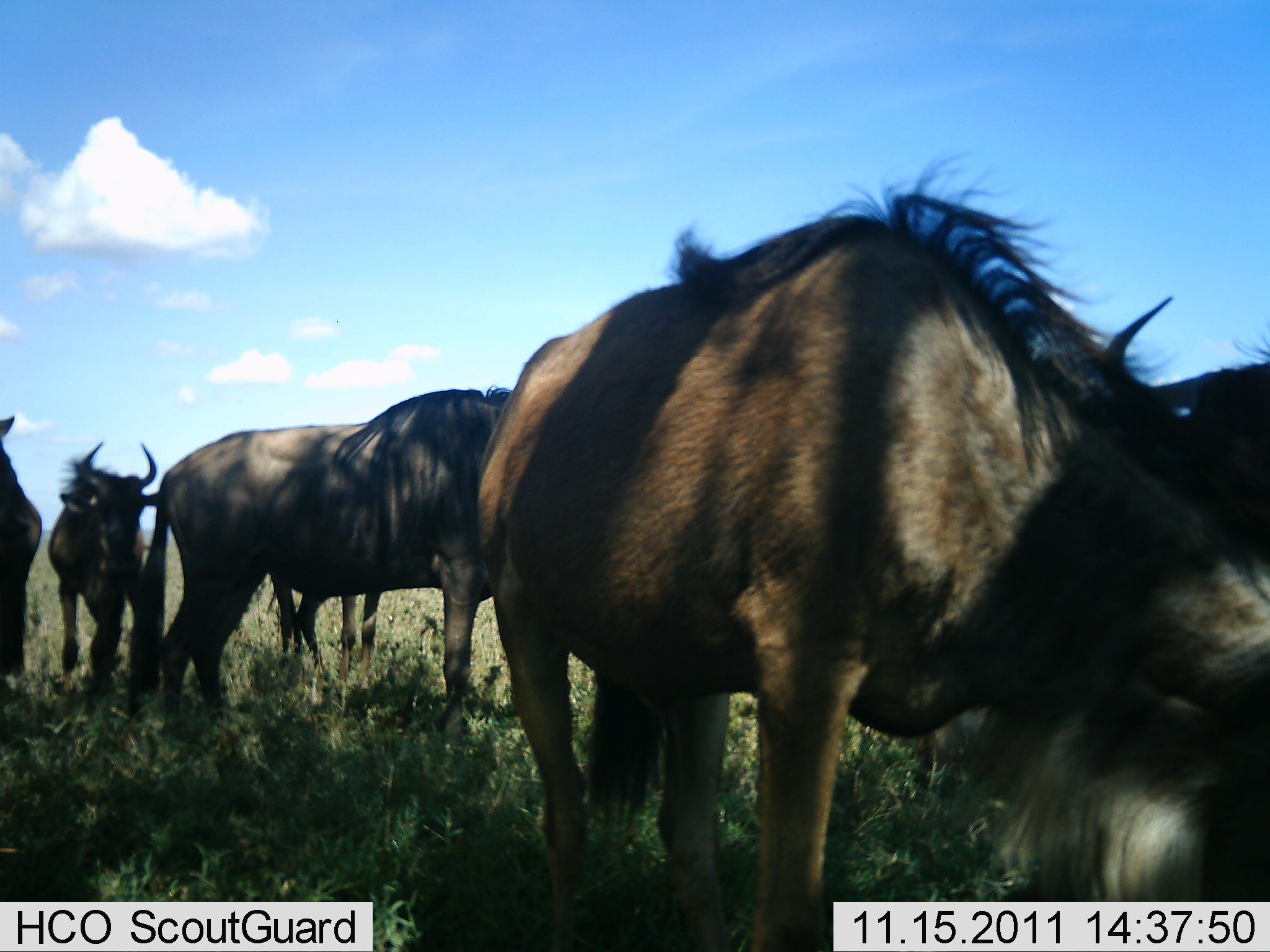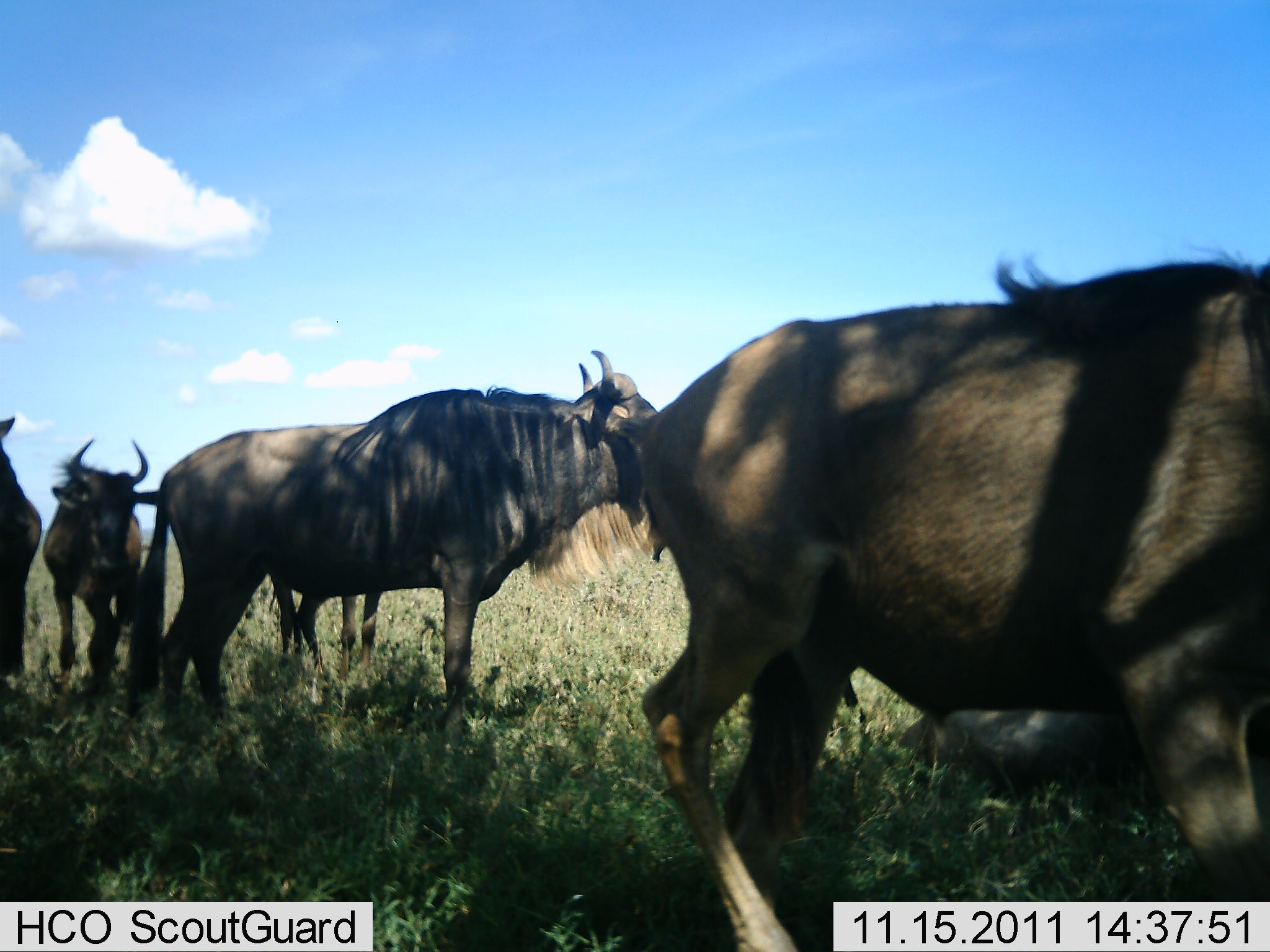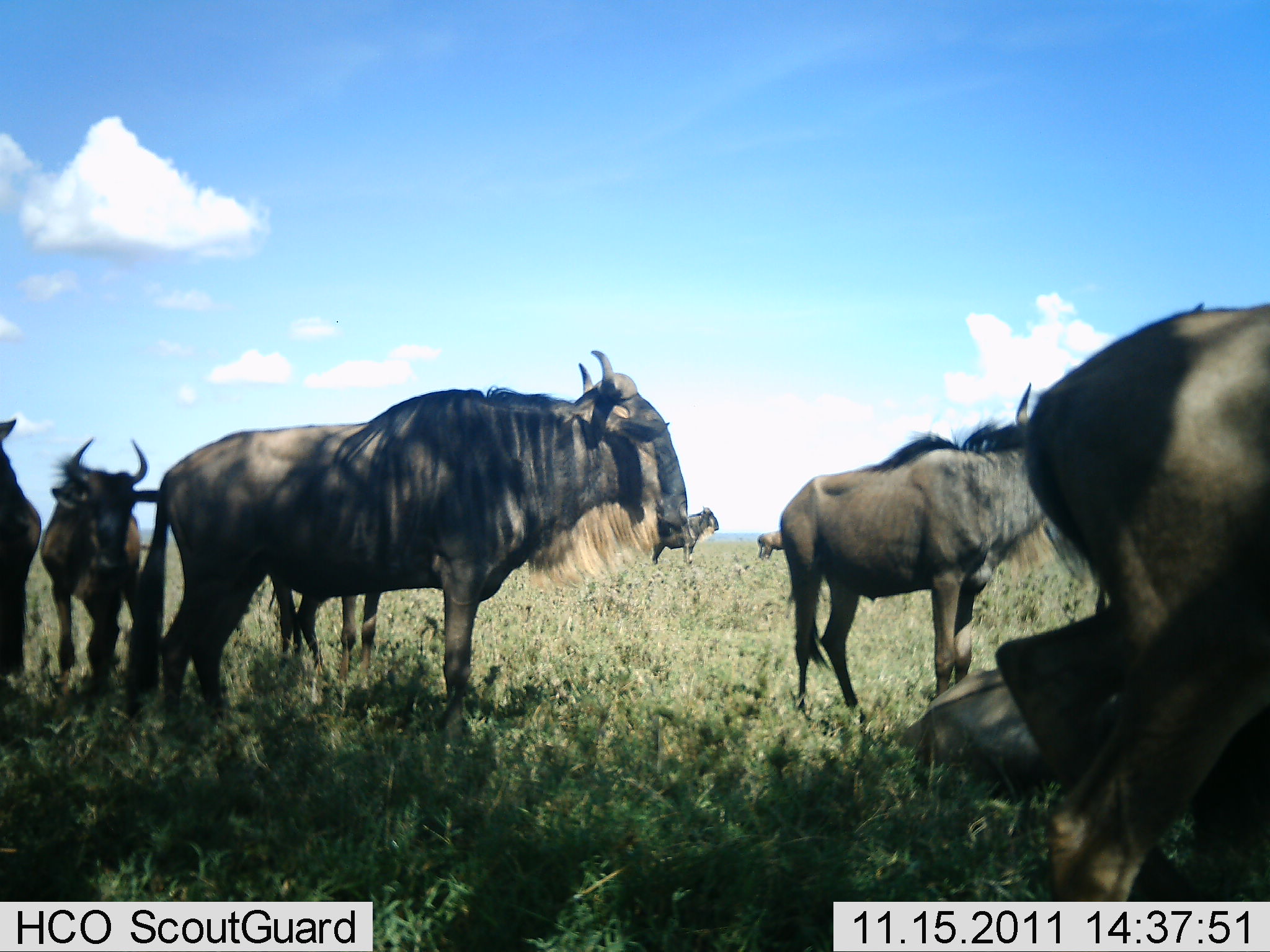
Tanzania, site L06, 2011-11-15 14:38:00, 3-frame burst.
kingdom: Animalia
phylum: Chordata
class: Mammalia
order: Artiodactyla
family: Bovidae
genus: Connochaetes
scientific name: Connochaetes taurinus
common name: blue wildebeest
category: wildebeest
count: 8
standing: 91%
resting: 45%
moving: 45%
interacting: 18%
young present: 0%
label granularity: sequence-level